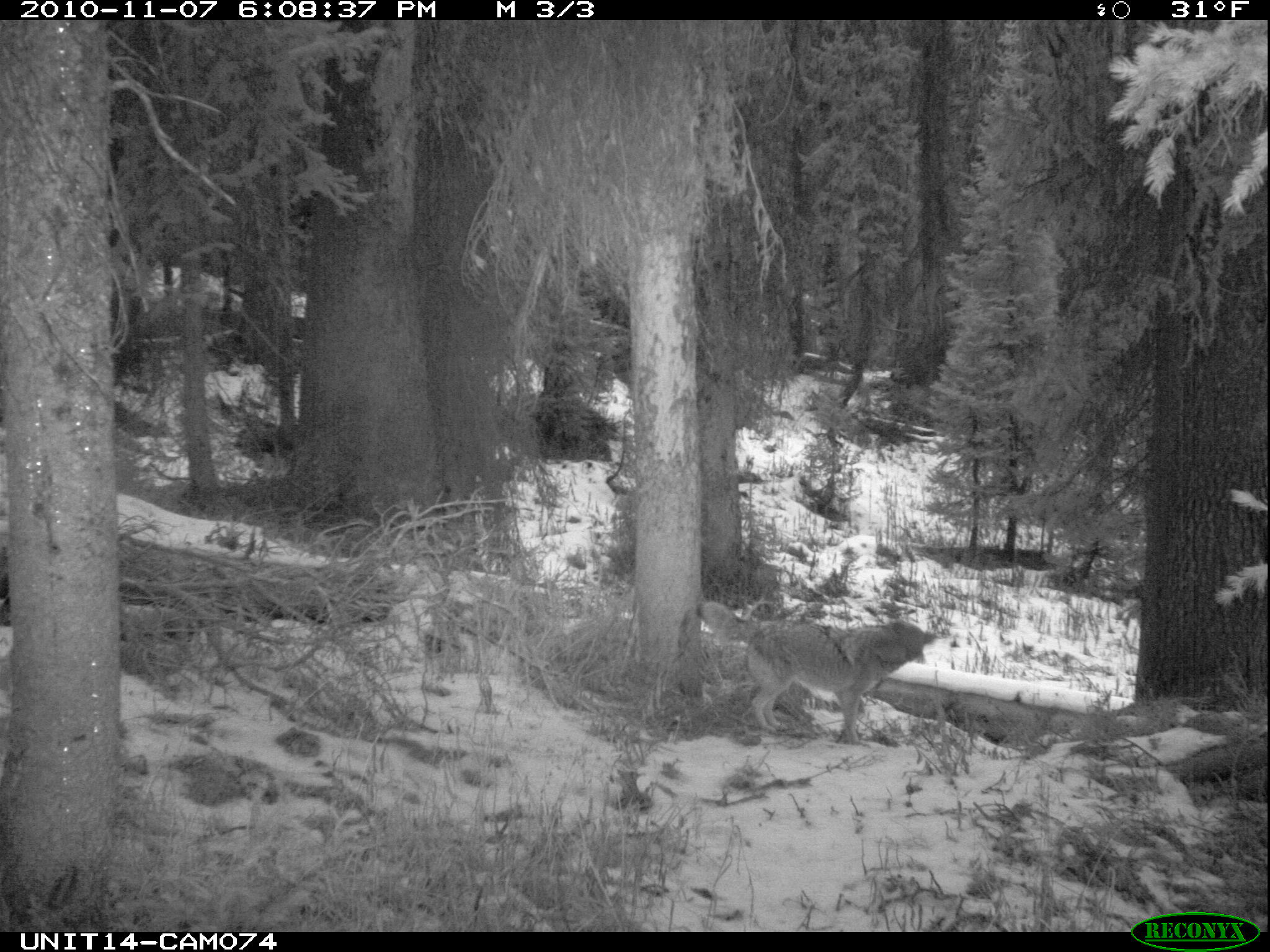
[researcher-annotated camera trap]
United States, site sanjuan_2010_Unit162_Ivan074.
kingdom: Animalia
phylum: Chordata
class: Mammalia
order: Carnivora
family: Canidae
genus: Canis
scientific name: Canis latrans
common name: coyote